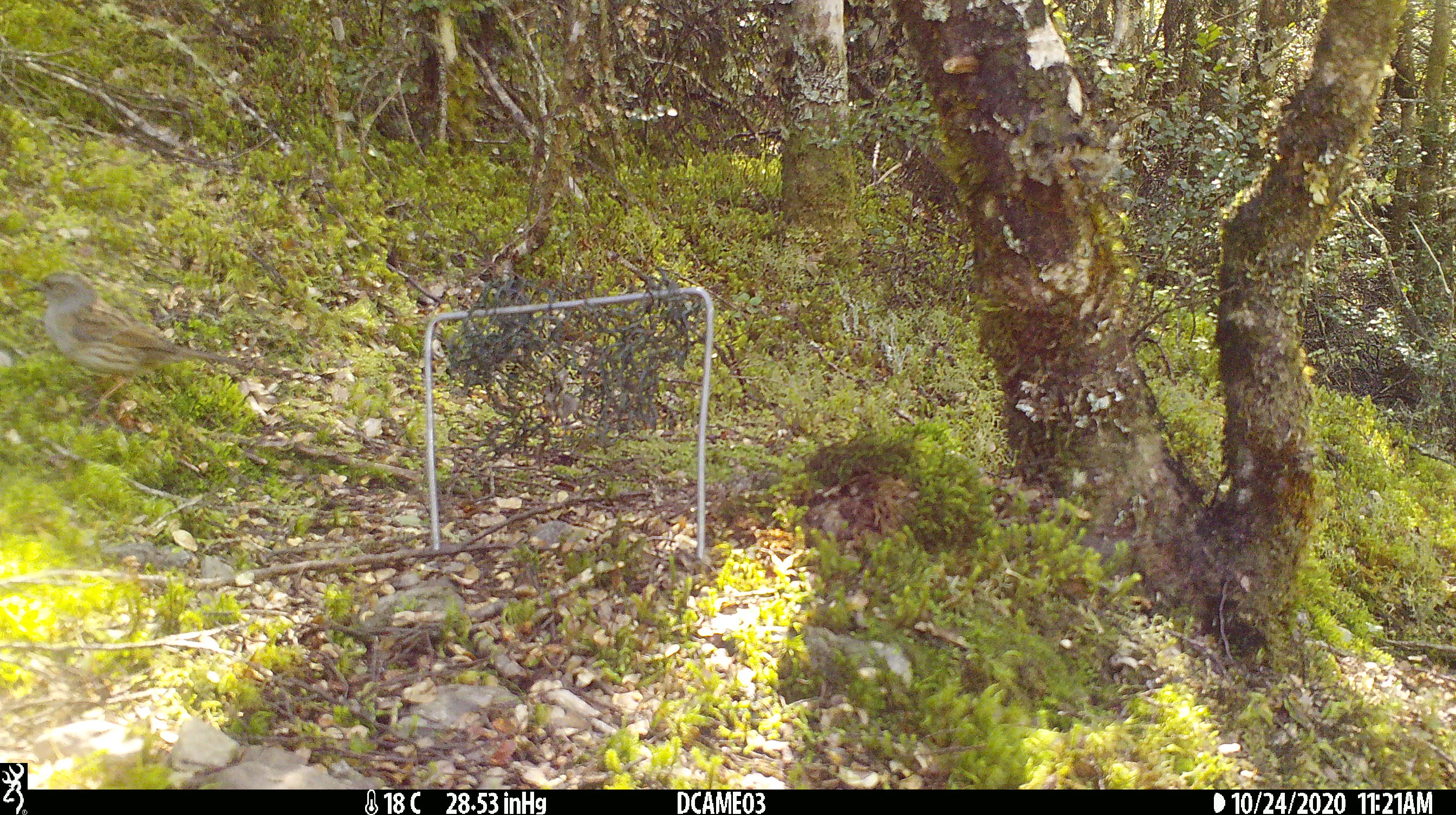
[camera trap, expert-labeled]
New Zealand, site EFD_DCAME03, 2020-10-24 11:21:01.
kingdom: Animalia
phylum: Chordata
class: Aves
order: Passeriformes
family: Prunellidae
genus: Prunella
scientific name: Prunella modularis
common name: dunnock